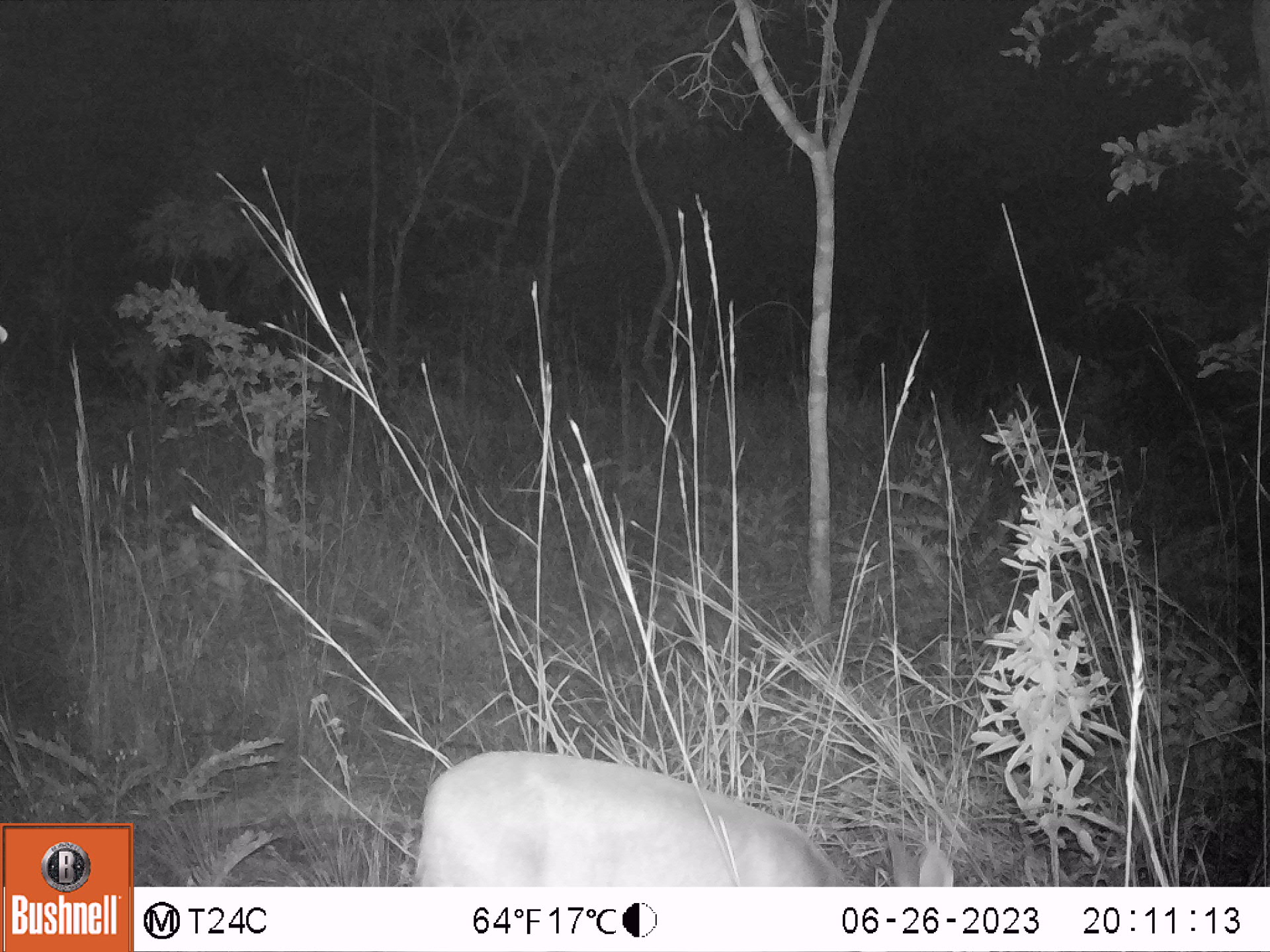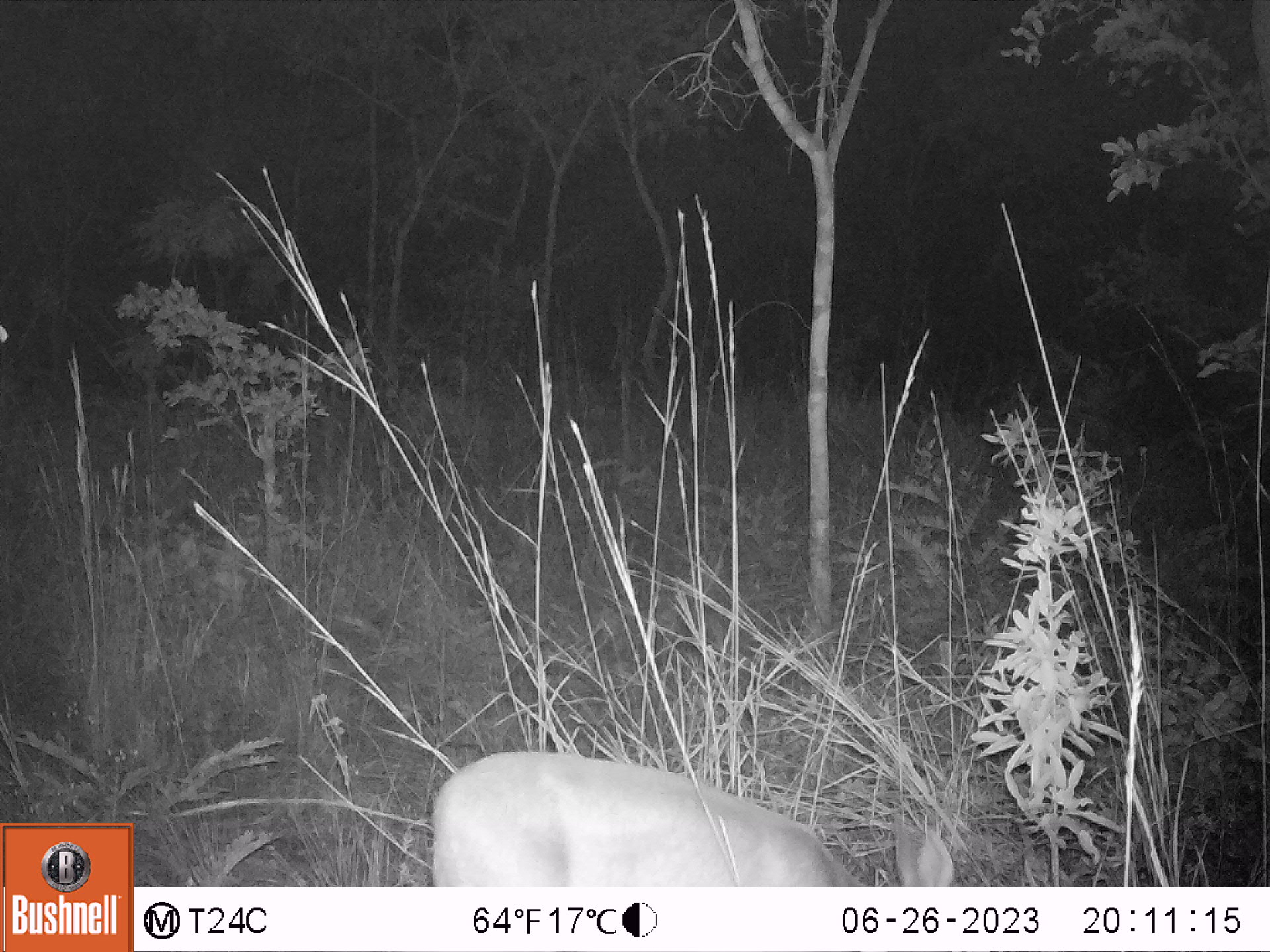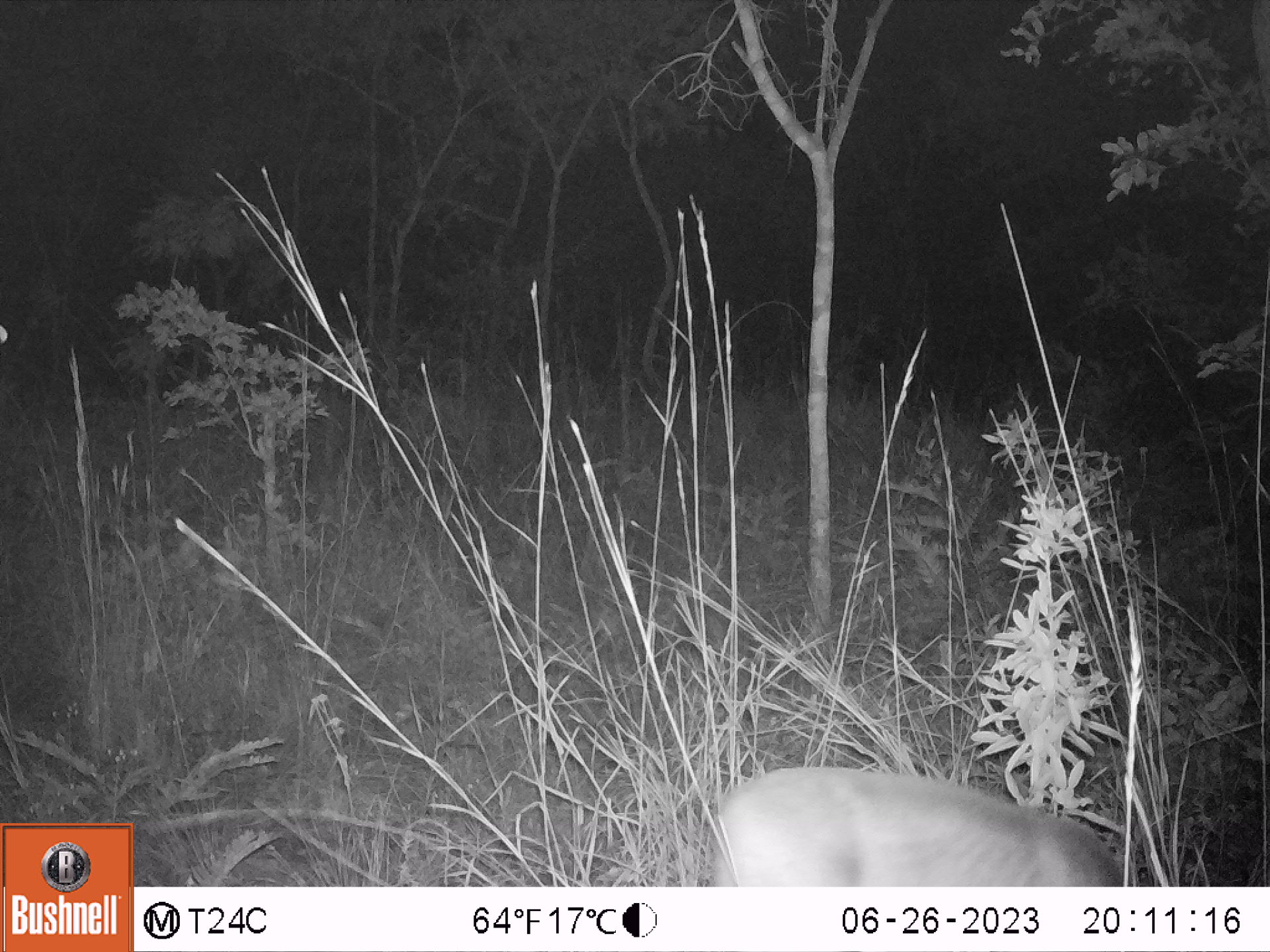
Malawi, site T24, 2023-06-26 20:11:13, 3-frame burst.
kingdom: Animalia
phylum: Chordata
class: Mammalia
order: Artiodactyla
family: Bovidae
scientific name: Antilopinae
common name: small antelope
Small antelope (Antilopinae), count 1.